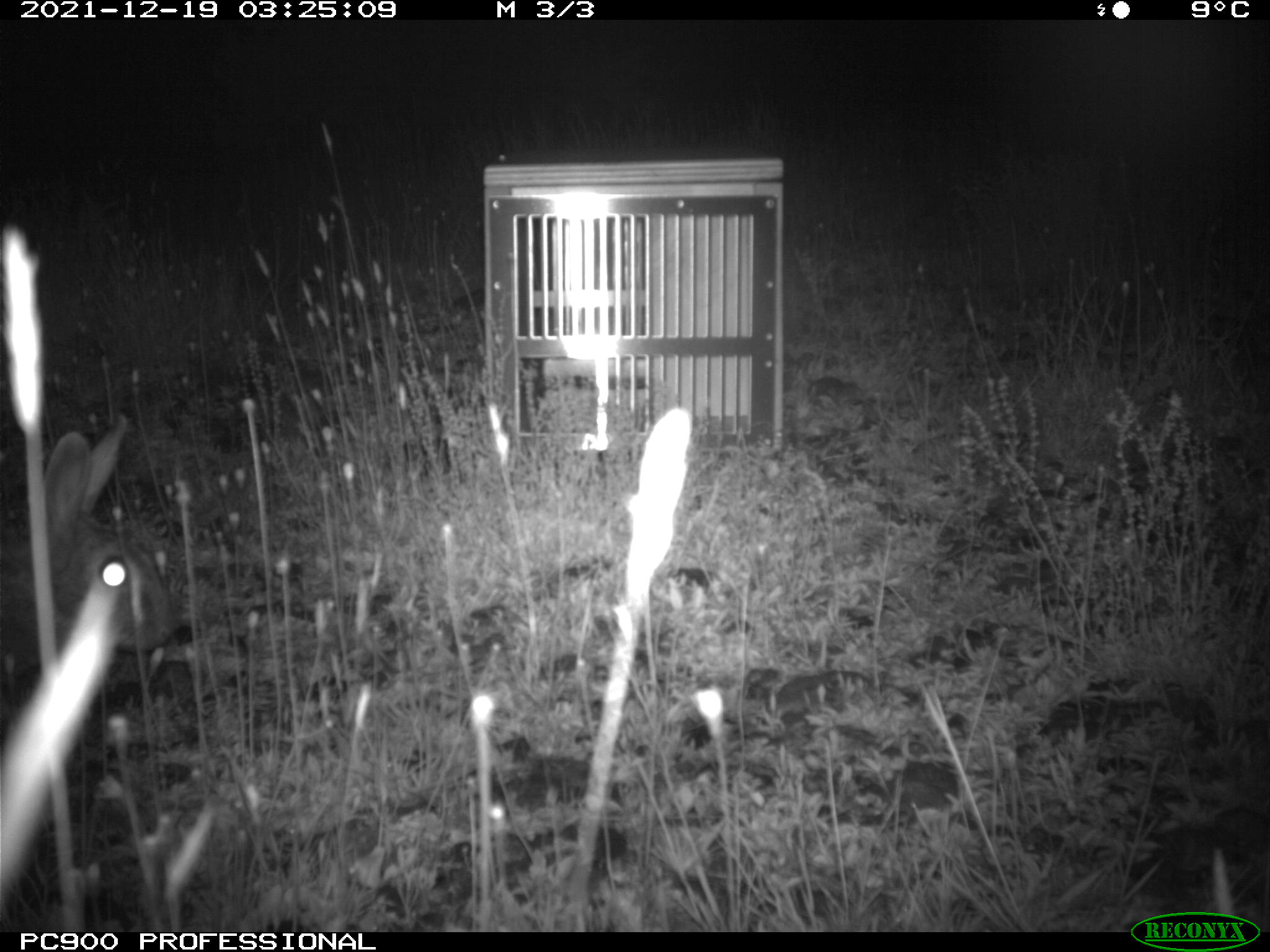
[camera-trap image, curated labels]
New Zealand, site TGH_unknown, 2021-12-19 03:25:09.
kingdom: Animalia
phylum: Chordata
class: Mammalia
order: Lagomorpha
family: Leporidae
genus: Oryctolagus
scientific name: Oryctolagus cuniculus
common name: european rabbit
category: rabbit